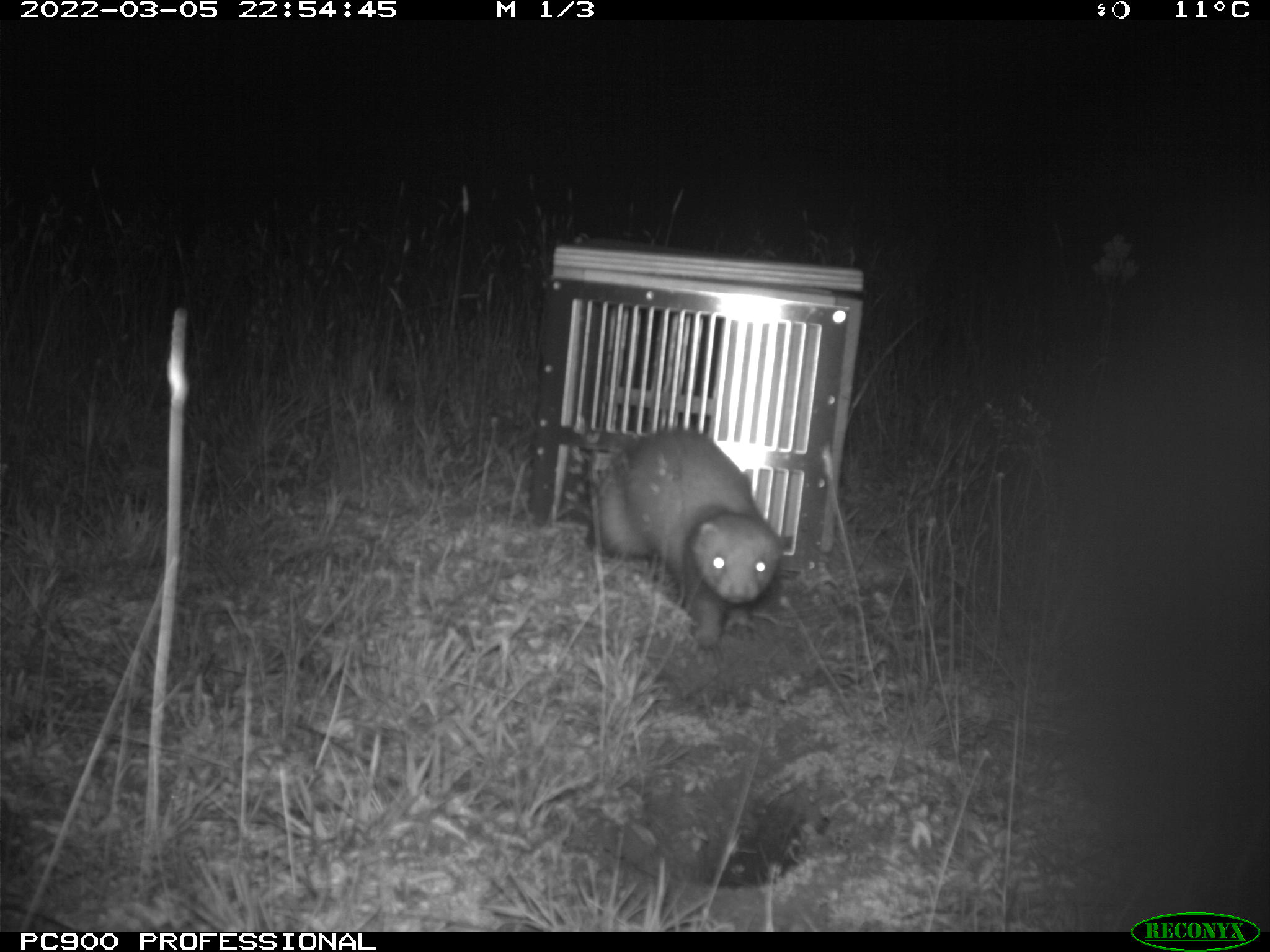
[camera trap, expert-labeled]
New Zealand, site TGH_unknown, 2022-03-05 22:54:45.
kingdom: Animalia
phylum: Chordata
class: Mammalia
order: Carnivora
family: Mustelidae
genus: Mustela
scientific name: Mustela furo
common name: ferret